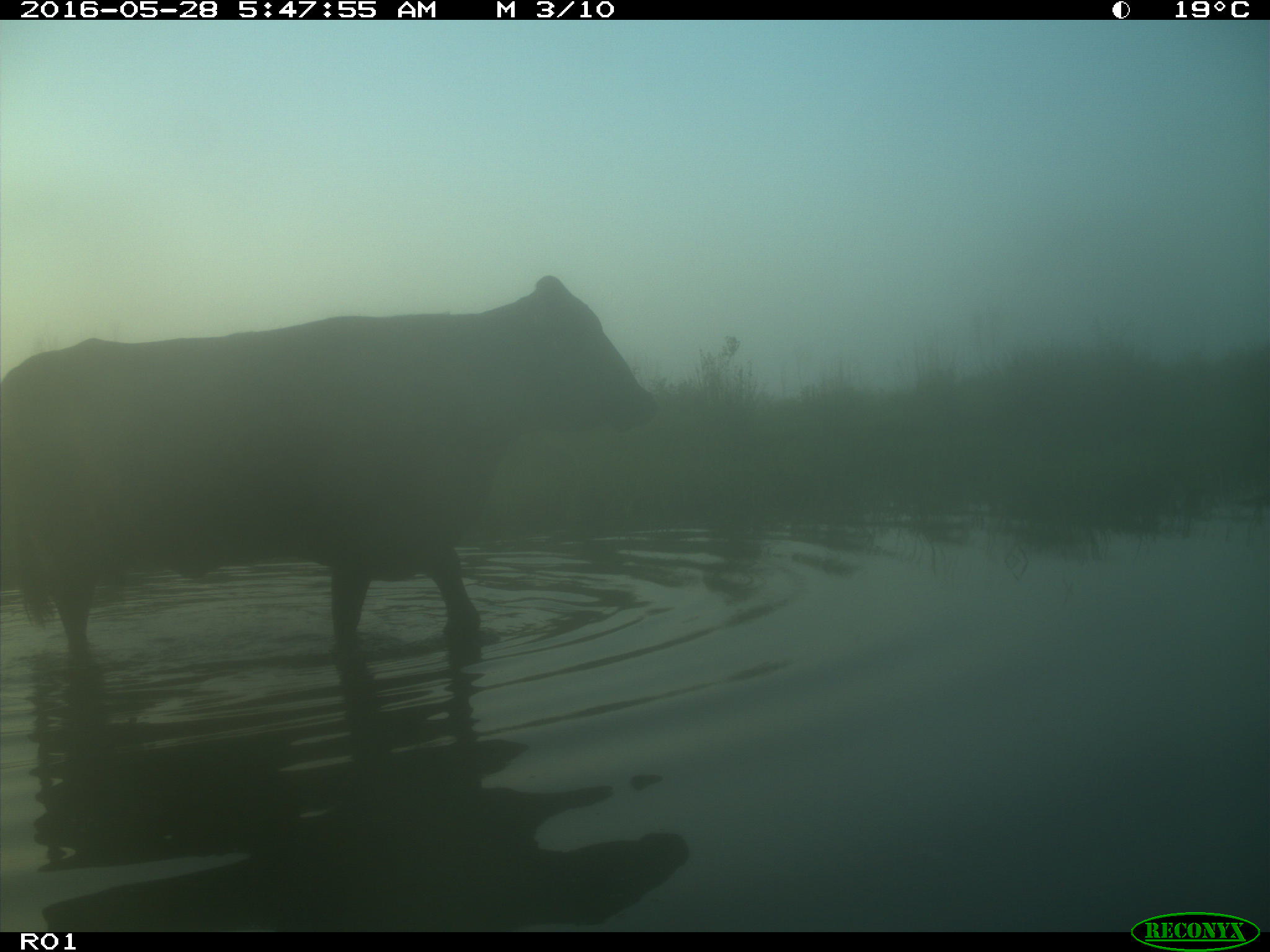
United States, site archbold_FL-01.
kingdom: Animalia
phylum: Chordata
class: Mammalia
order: Artiodactyla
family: Bovidae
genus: Bos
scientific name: Bos taurus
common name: domestic cow